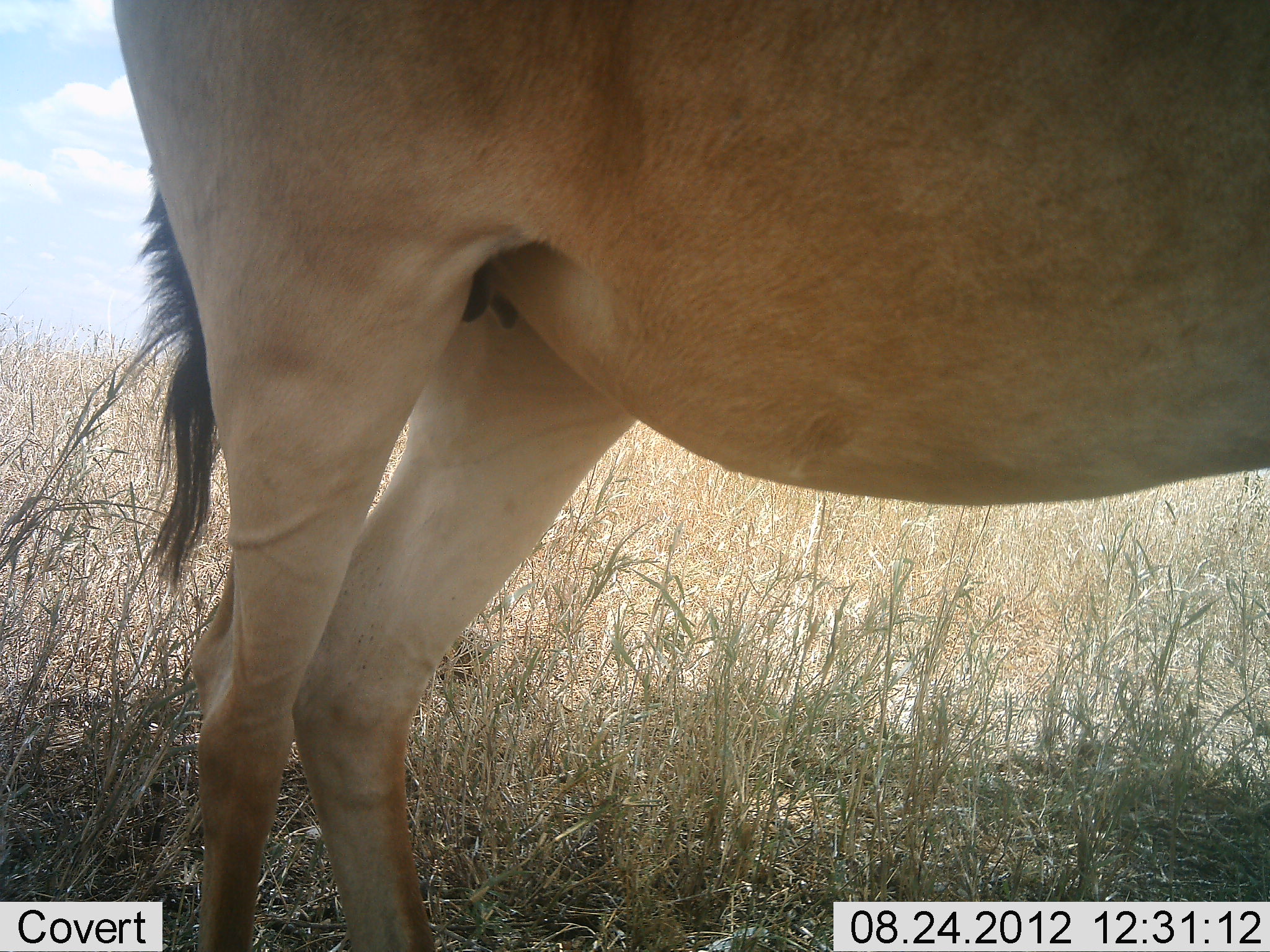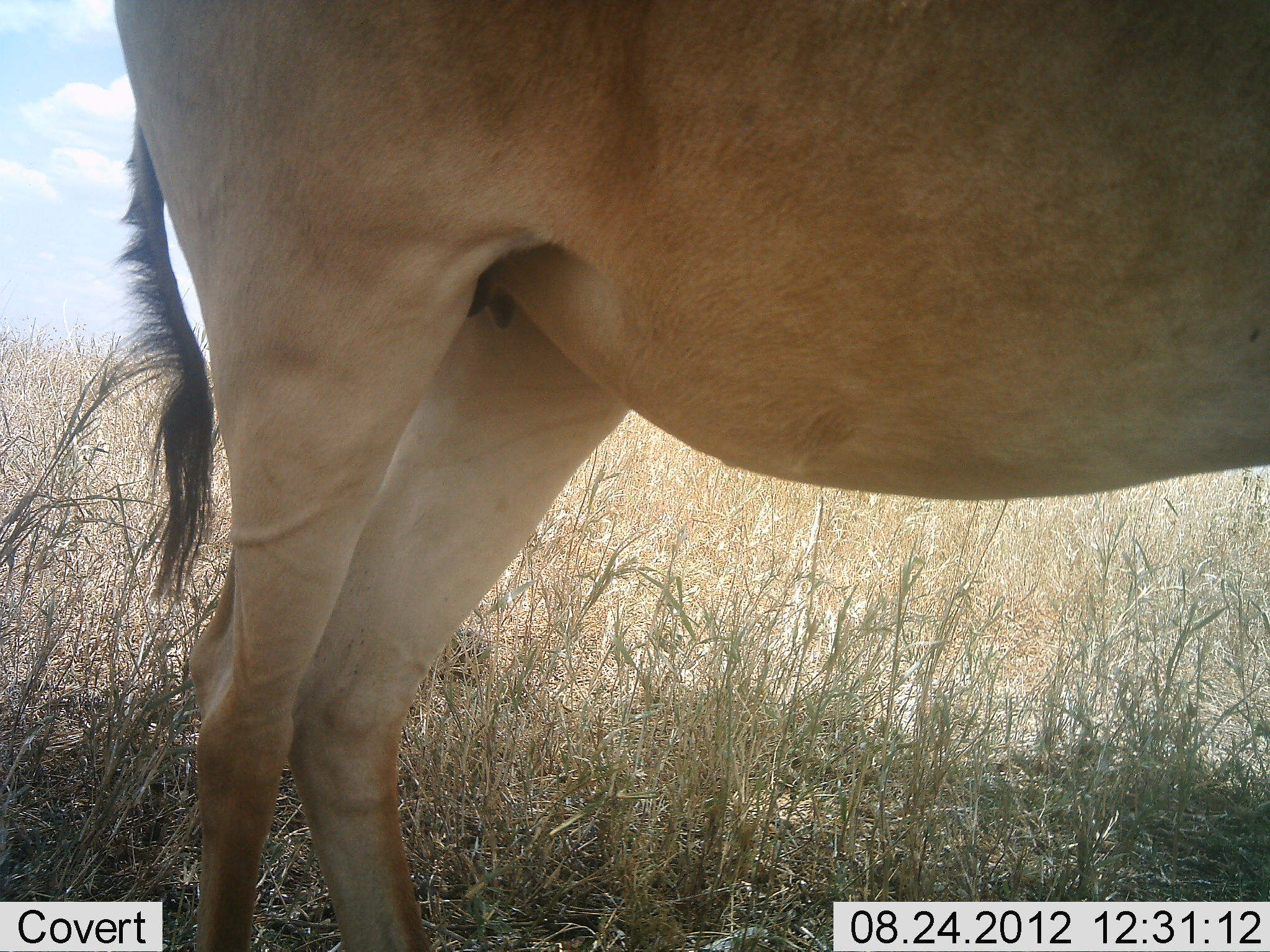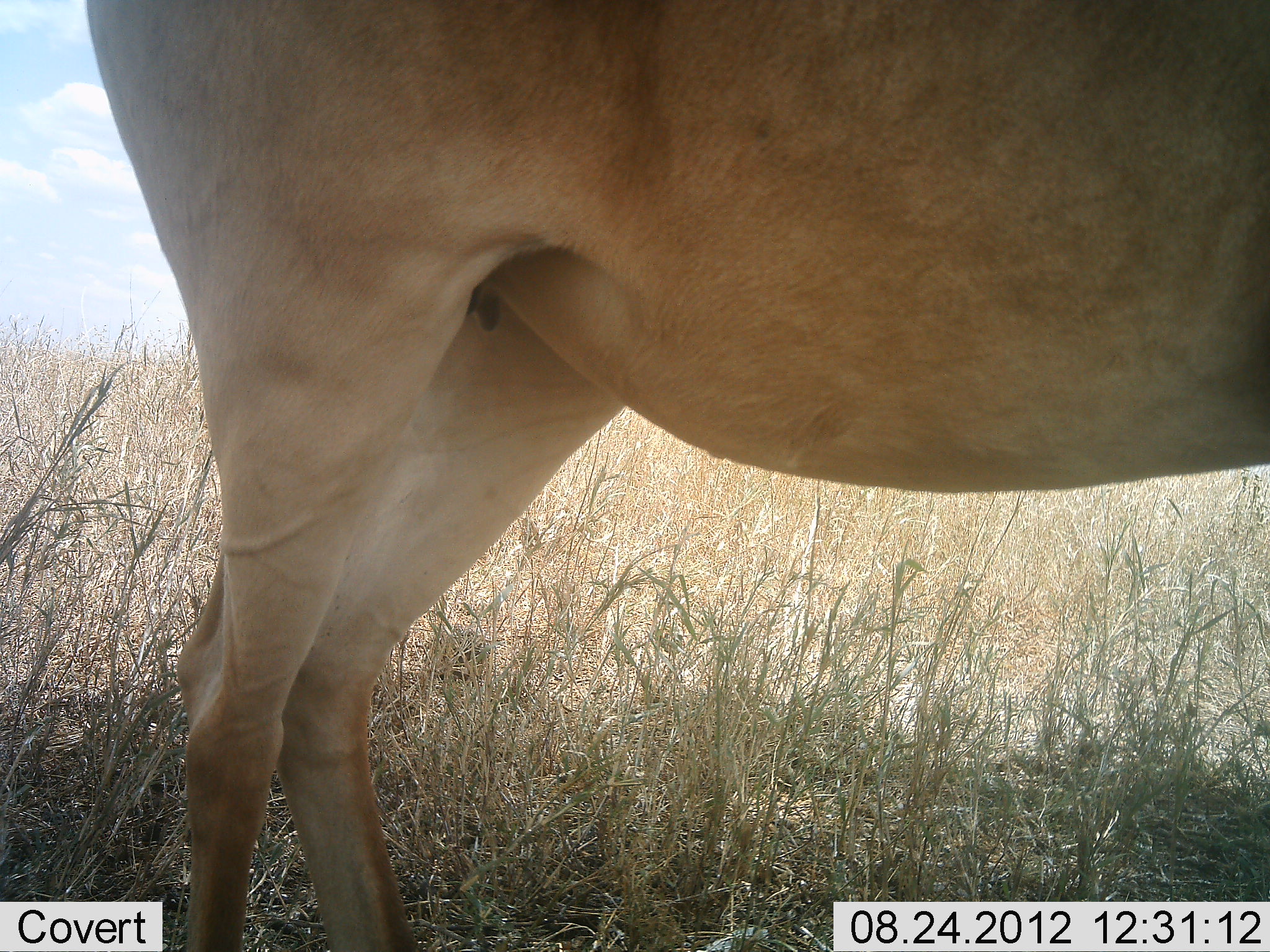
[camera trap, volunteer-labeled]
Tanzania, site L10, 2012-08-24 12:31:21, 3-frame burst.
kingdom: Animalia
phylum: Chordata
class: Mammalia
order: Artiodactyla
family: Bovidae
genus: Alcelaphus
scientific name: Alcelaphus buselaphus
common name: hartebeest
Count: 1.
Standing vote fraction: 100%.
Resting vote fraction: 0%.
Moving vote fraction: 0%.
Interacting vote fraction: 0%.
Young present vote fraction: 0%.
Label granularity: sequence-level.